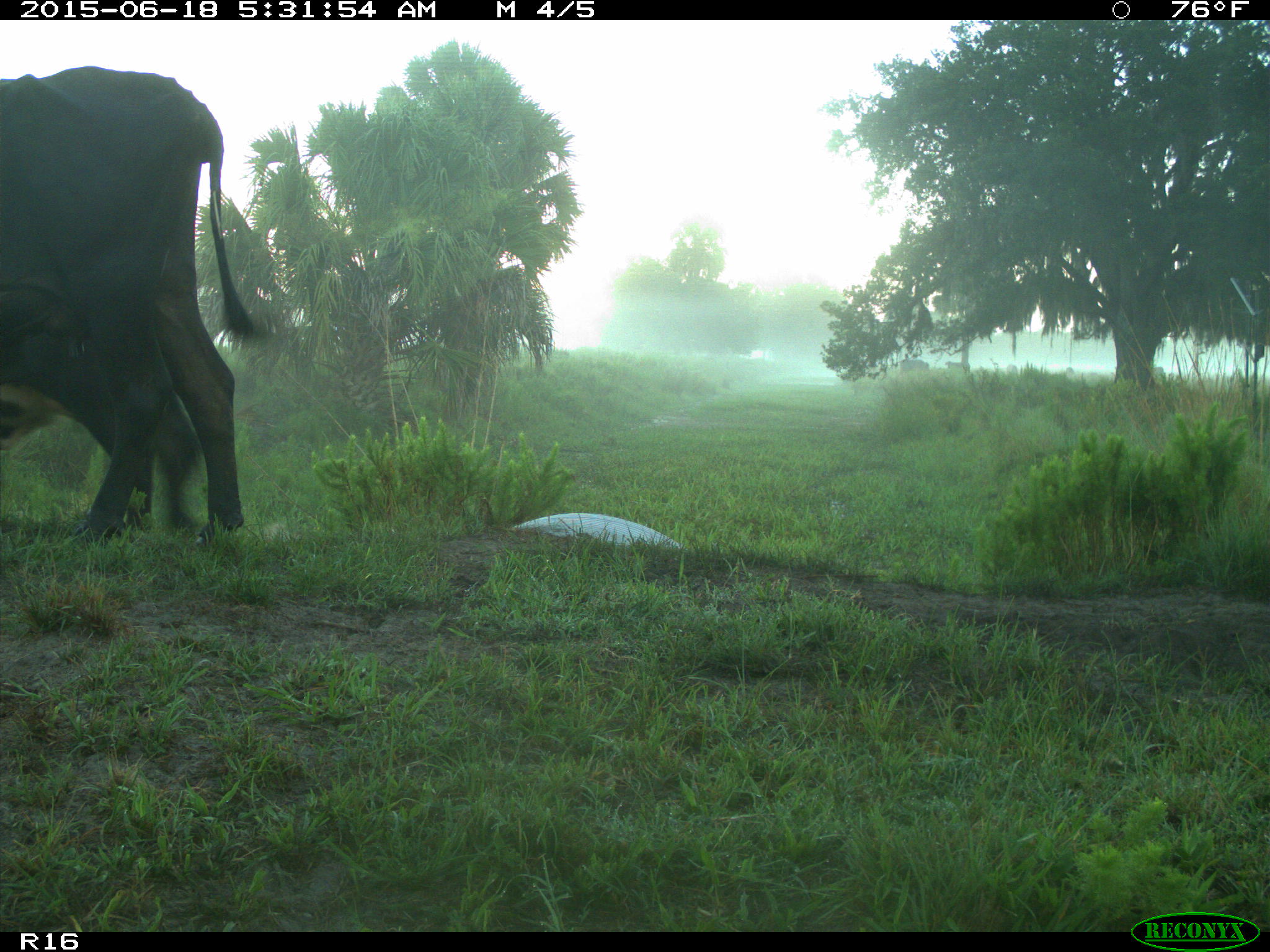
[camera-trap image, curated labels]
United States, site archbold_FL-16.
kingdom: Animalia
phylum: Chordata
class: Mammalia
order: Artiodactyla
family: Bovidae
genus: Bos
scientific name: Bos taurus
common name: domestic cow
Bos taurus (domestic cow).